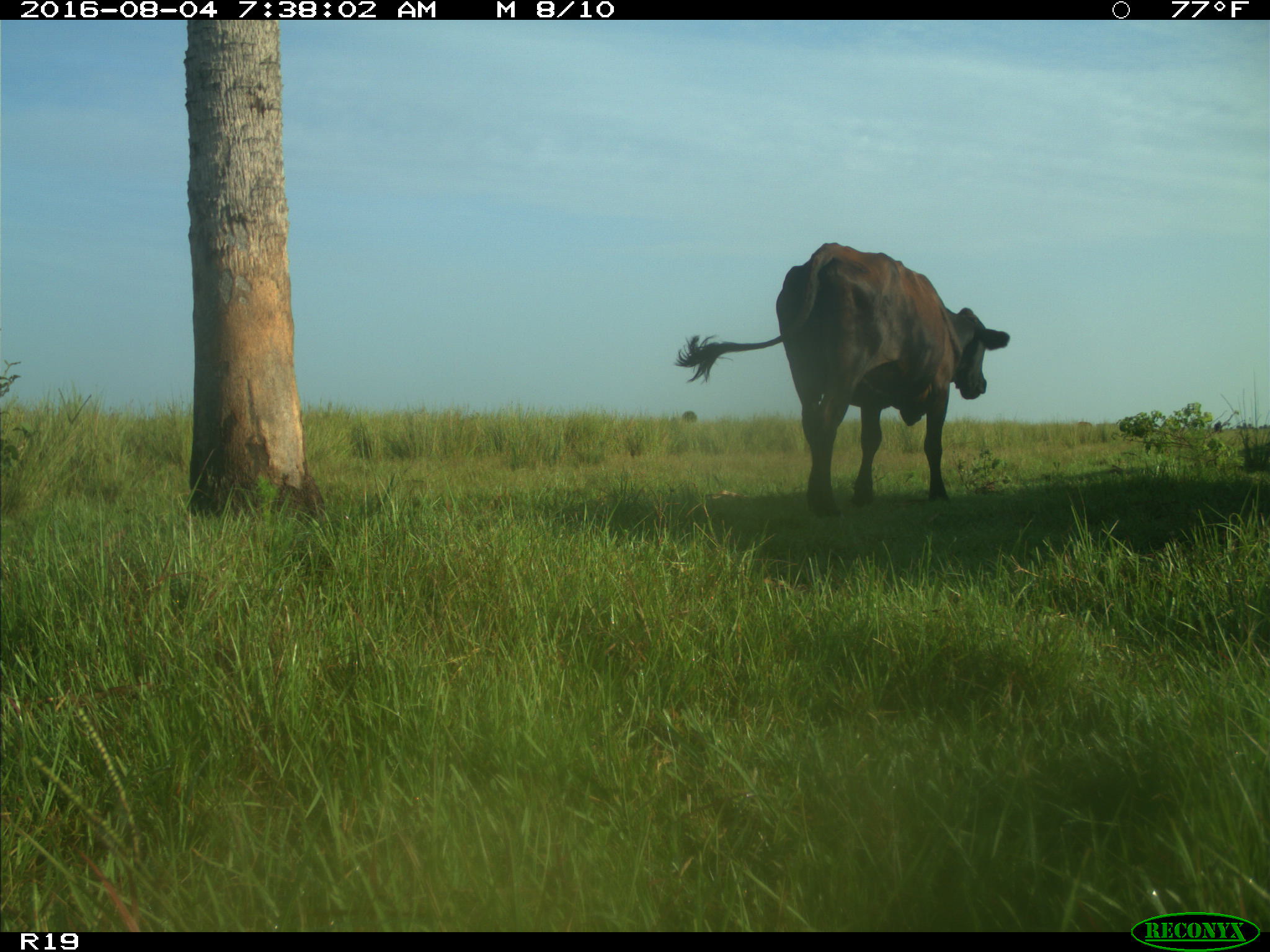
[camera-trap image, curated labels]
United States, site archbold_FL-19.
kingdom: Animalia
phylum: Chordata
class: Mammalia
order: Artiodactyla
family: Bovidae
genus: Bos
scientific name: Bos taurus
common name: domestic cow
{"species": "Bos taurus (domestic cow)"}